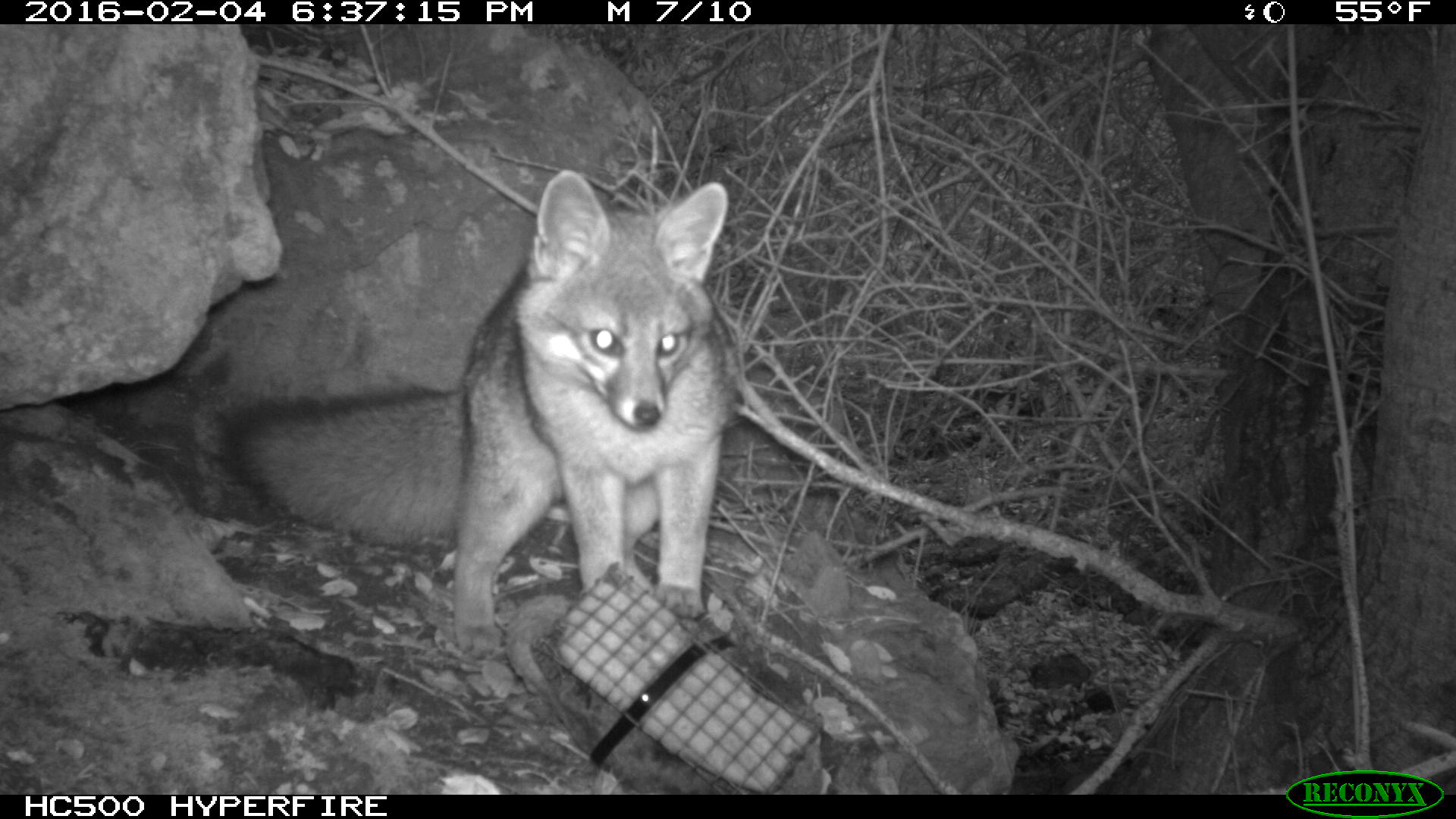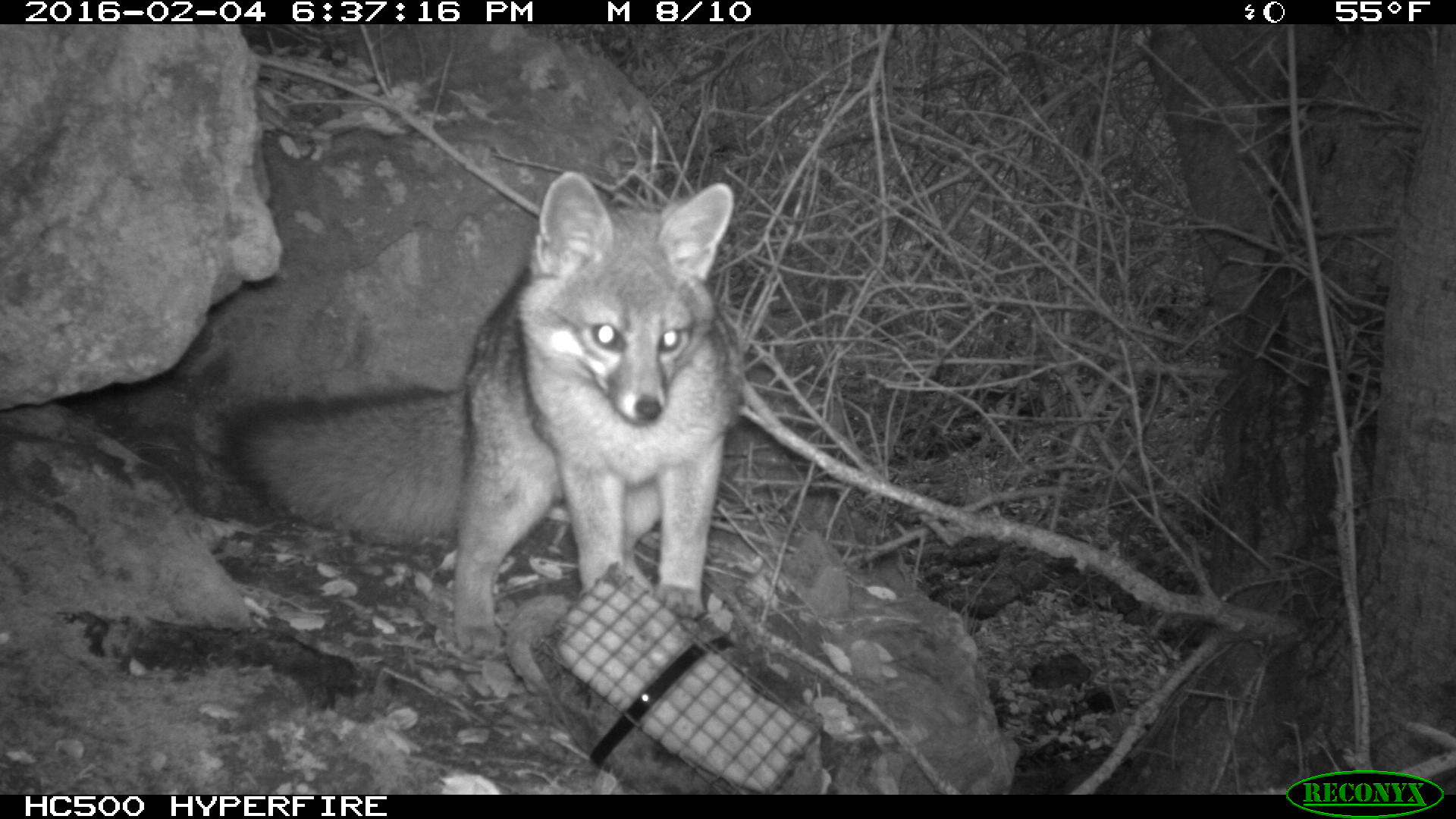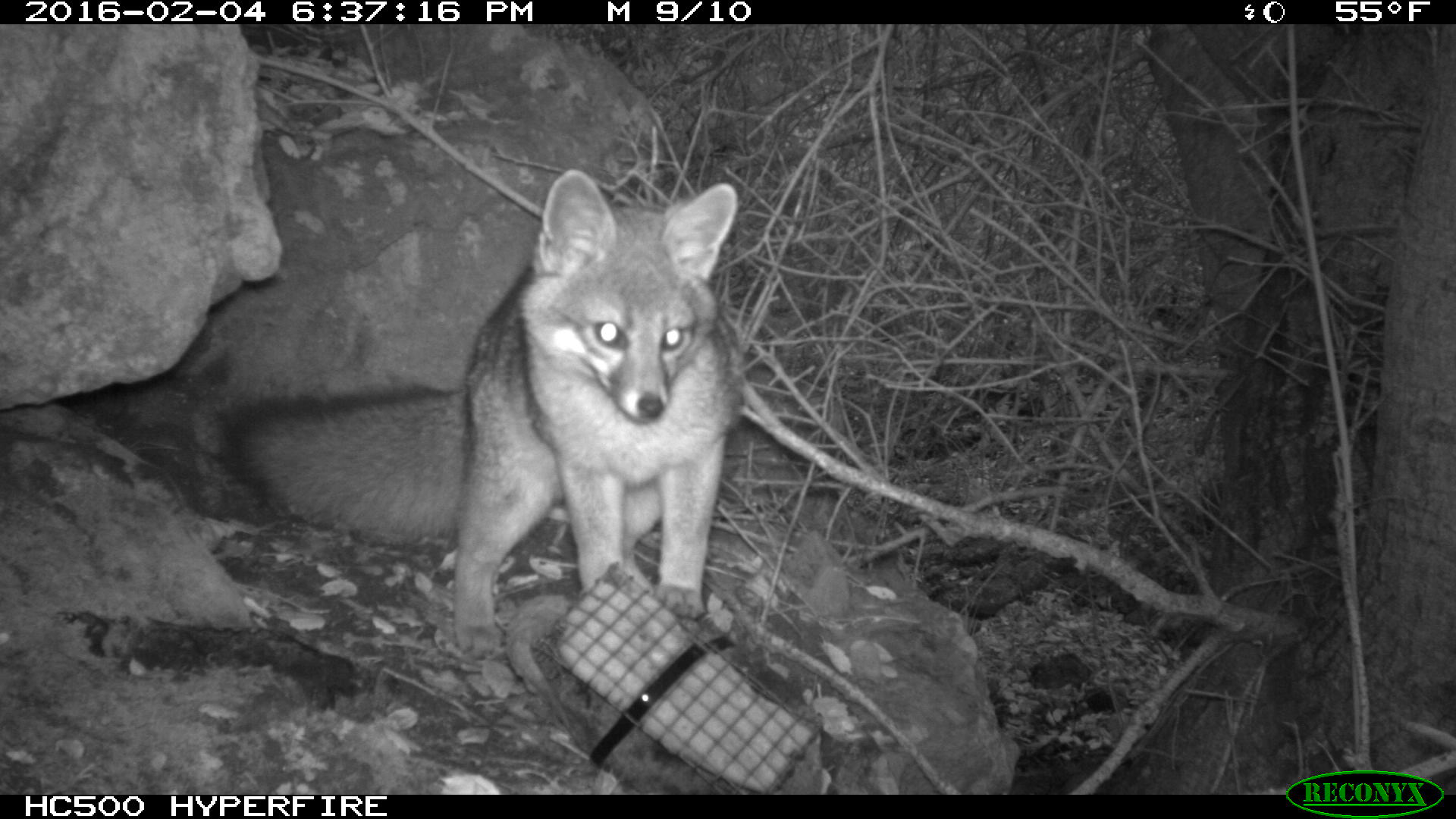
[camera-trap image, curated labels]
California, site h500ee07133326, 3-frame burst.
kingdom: Animalia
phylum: Chordata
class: Mammalia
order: Carnivora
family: Canidae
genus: Urocyon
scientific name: Urocyon littoralis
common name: island fox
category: fox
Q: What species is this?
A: Fox (island fox) (Urocyon littoralis).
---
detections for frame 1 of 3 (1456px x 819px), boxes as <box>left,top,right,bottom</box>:
fox: <box>224,164,733,660</box>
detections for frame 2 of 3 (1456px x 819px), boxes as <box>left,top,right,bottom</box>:
fox: <box>224,164,733,660</box>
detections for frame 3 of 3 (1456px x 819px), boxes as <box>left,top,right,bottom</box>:
fox: <box>224,165,736,660</box>